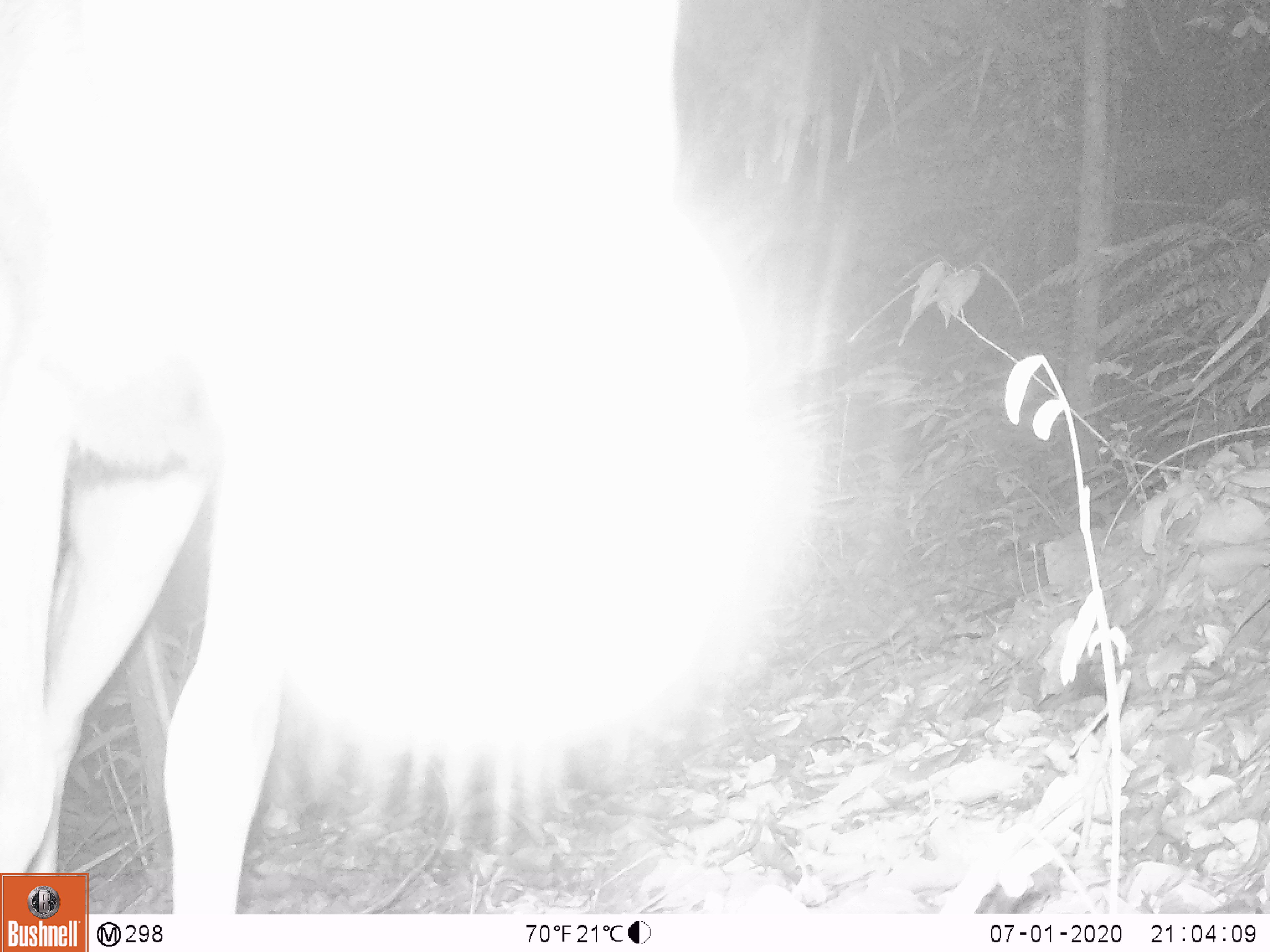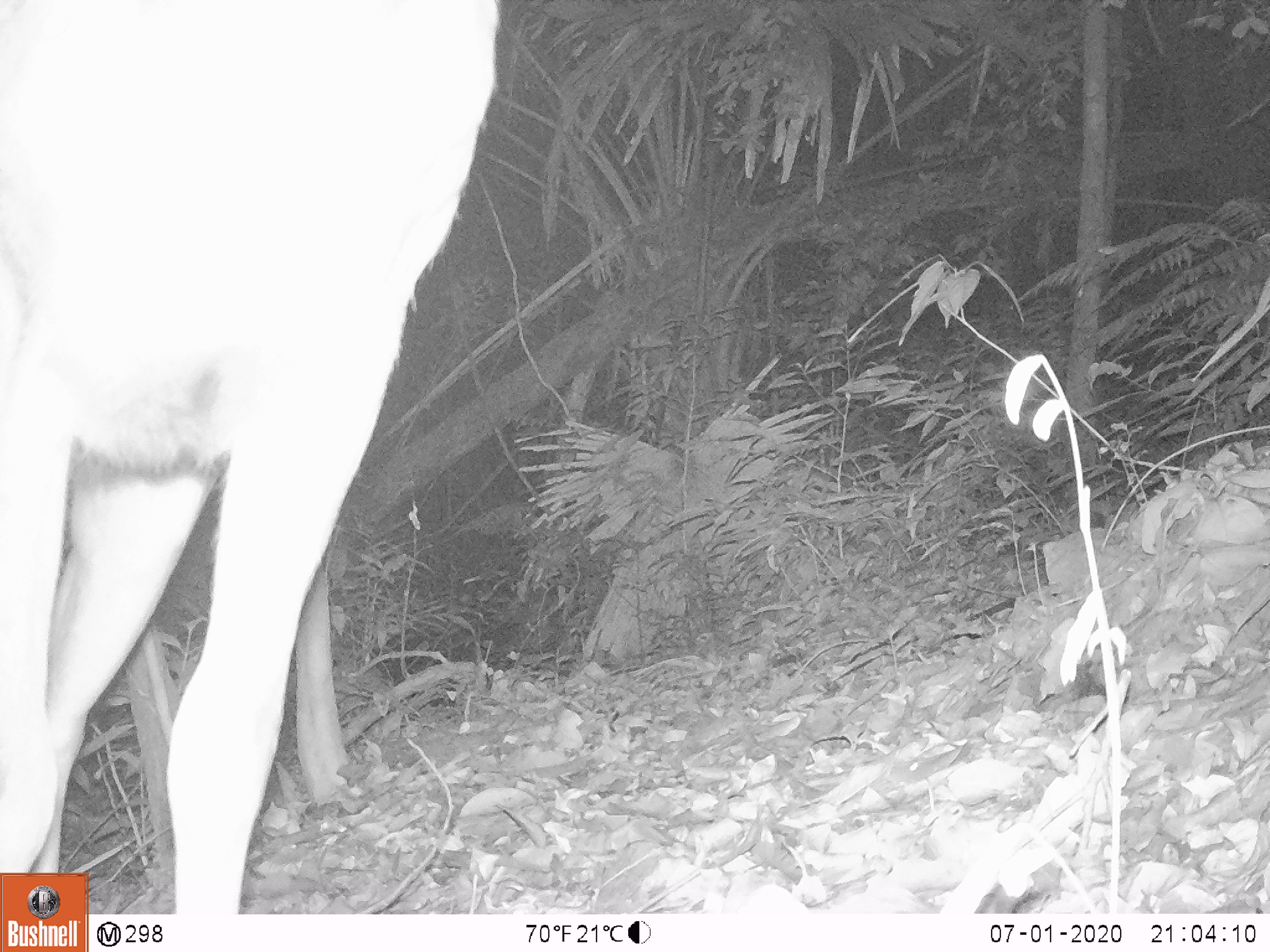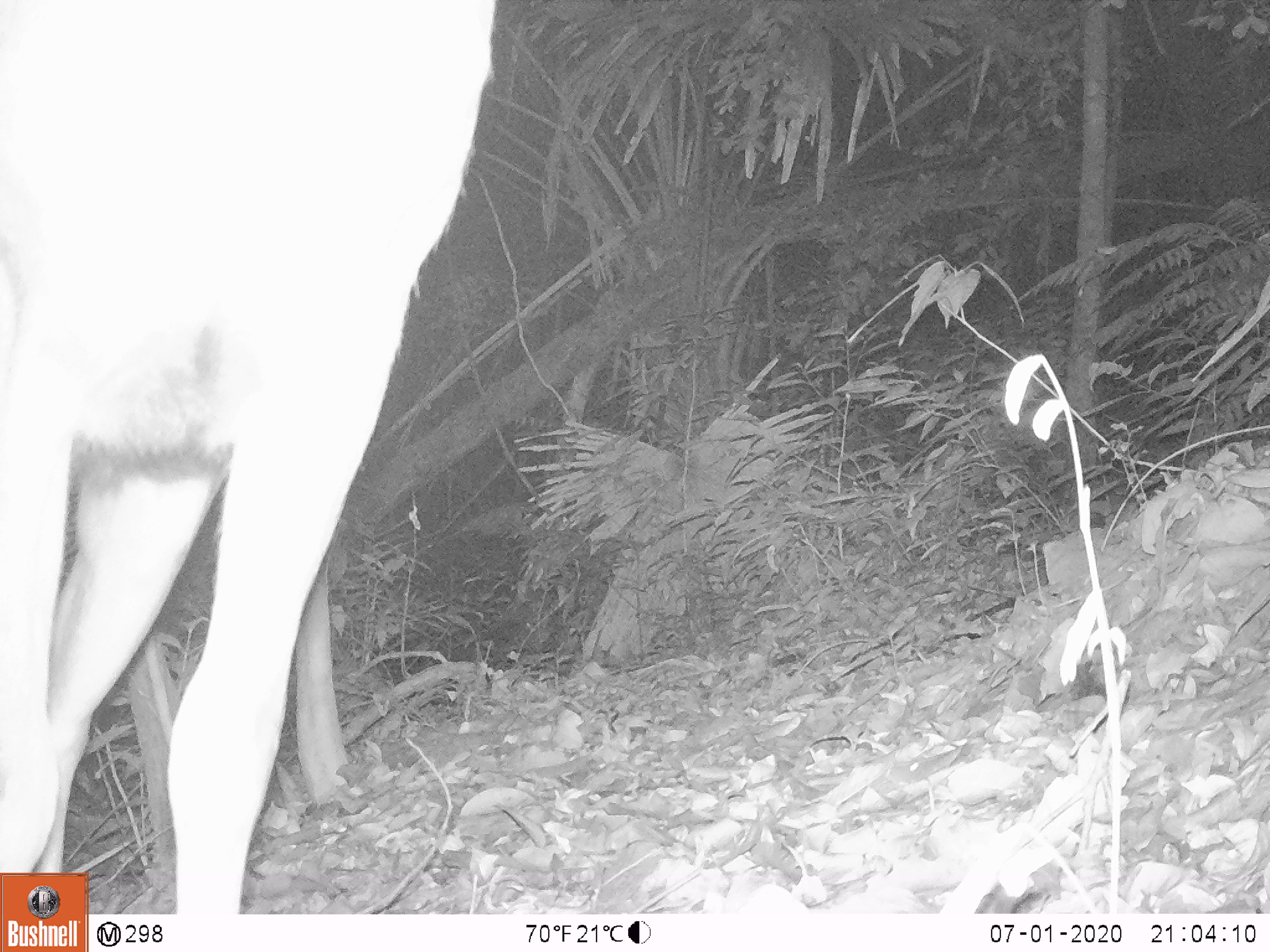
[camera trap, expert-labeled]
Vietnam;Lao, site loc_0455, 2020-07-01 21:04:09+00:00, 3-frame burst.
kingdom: Animalia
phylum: Chordata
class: Mammalia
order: Artiodactyla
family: Cervidae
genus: Rusa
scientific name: Rusa unicolor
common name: sambar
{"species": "sambar (Rusa unicolor)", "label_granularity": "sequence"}